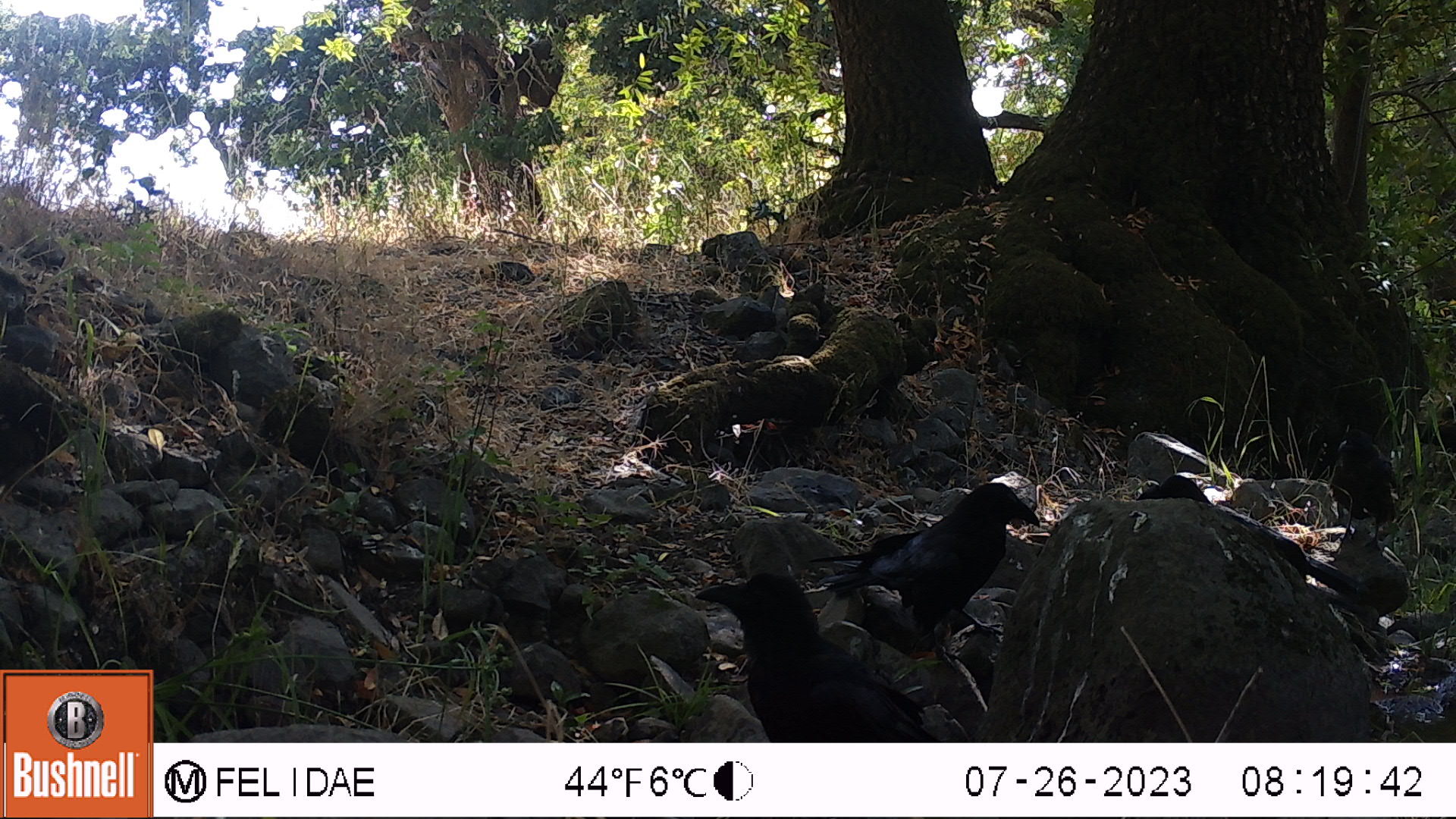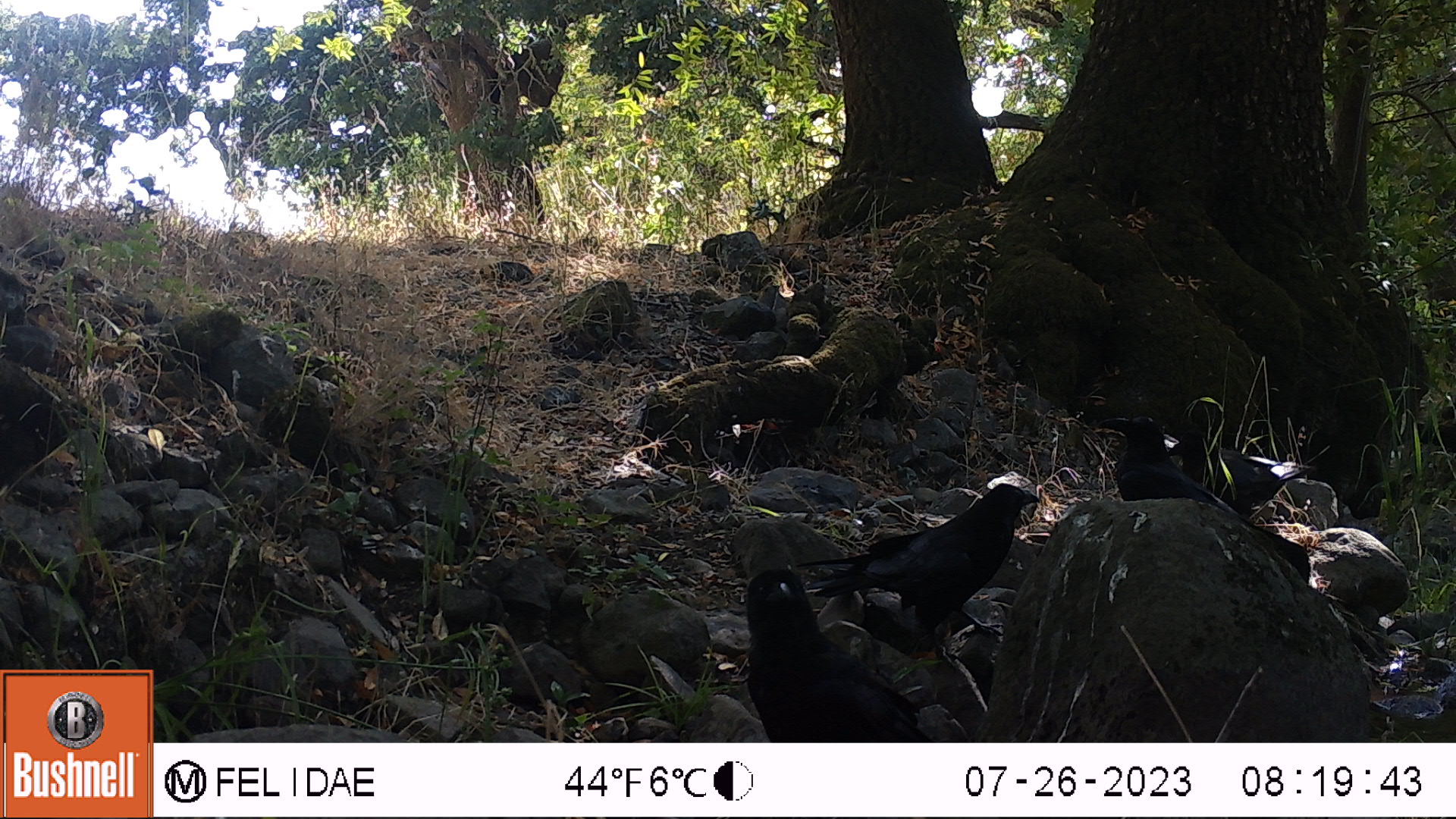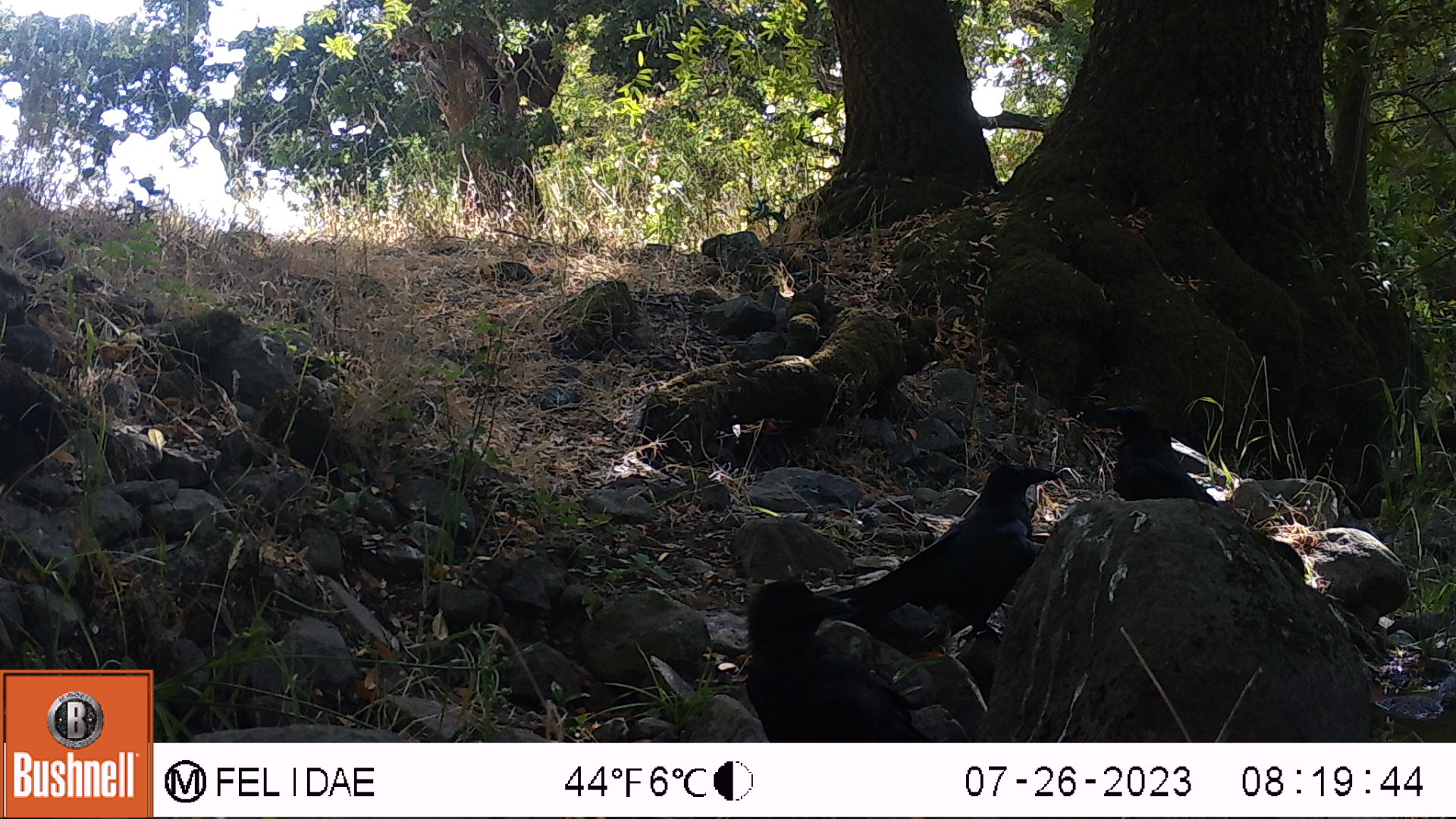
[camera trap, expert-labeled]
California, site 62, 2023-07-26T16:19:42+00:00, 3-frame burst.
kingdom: Animalia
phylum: Chordata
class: Aves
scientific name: Aves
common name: bird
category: unknown bird